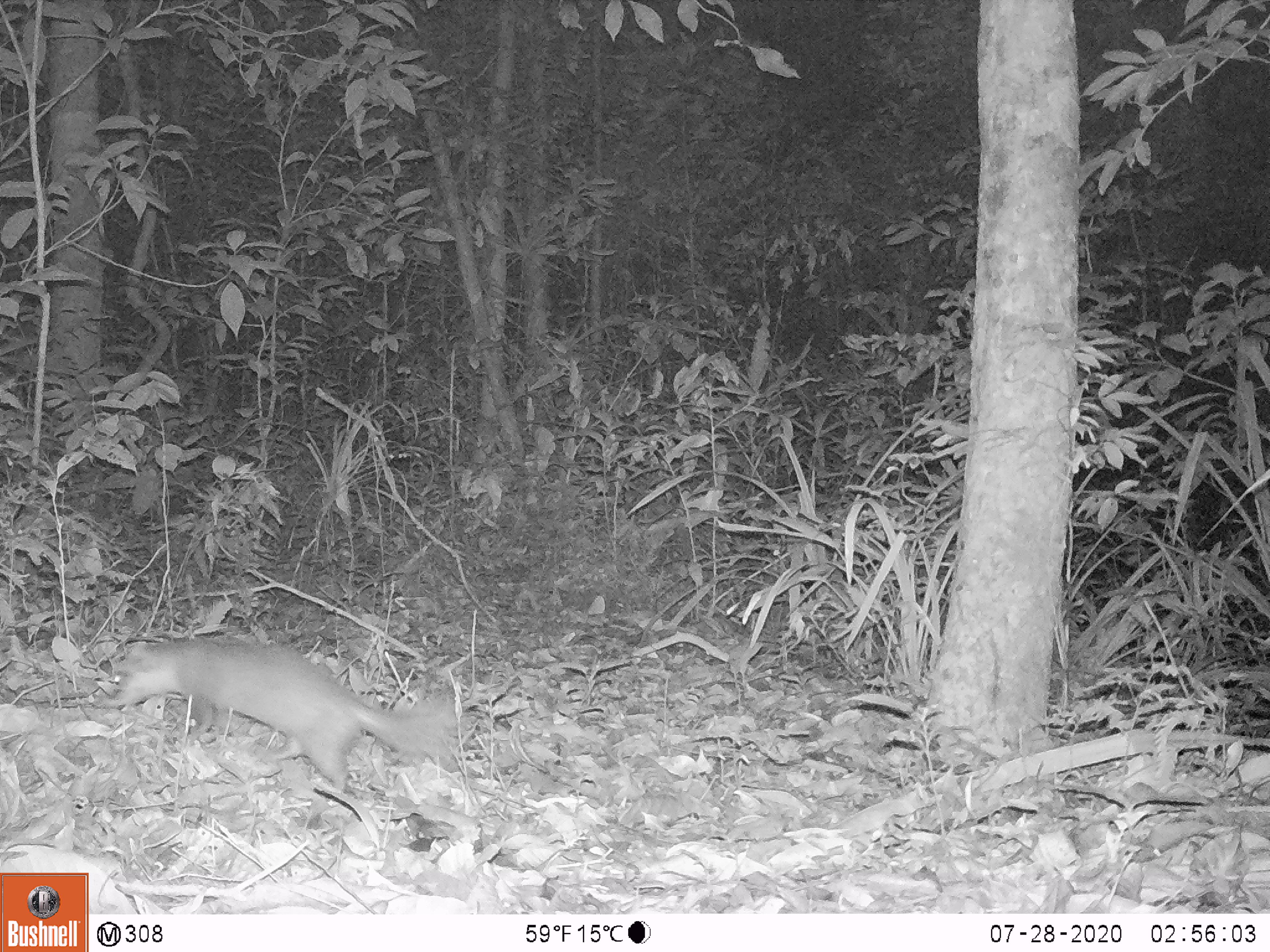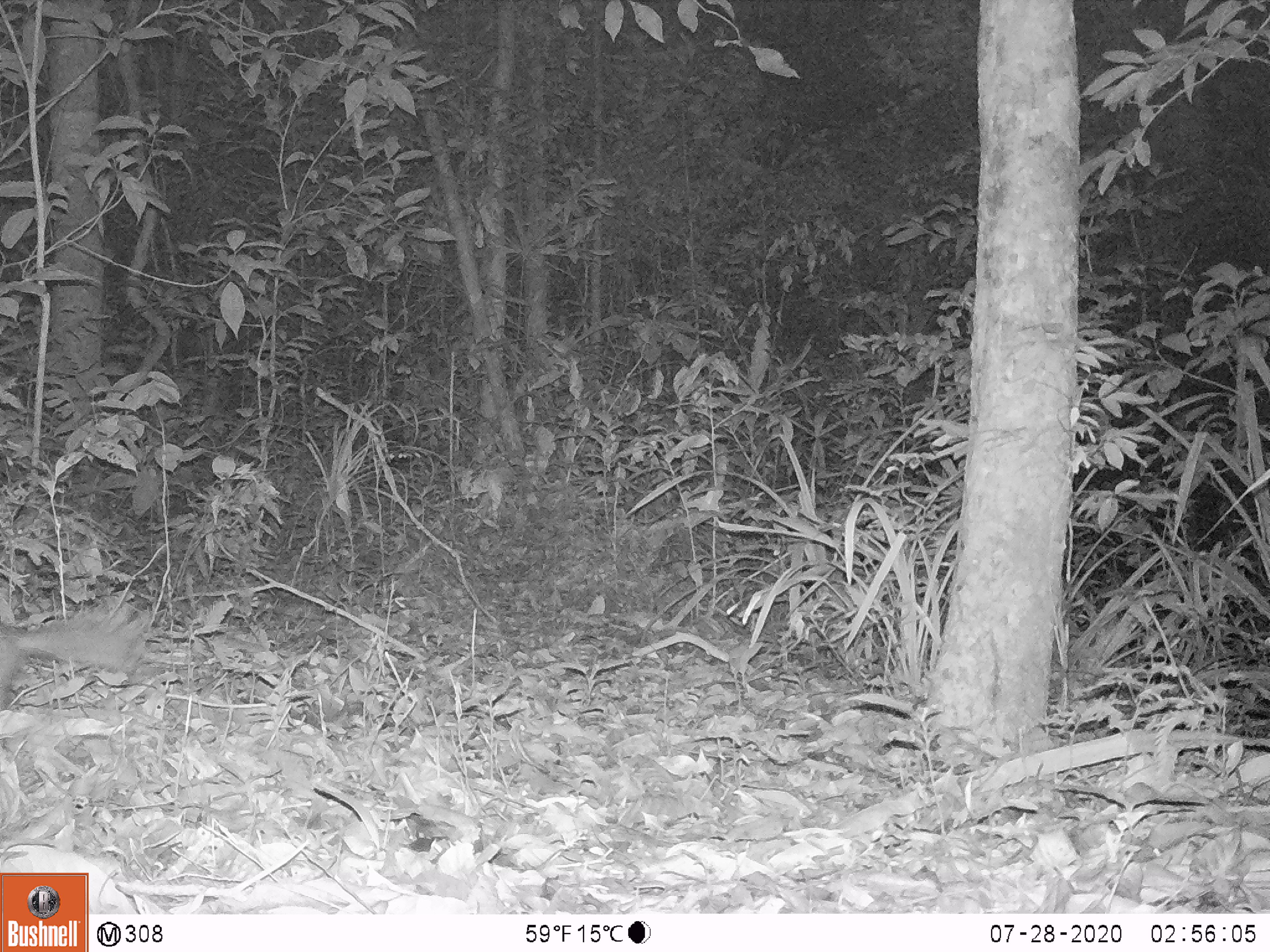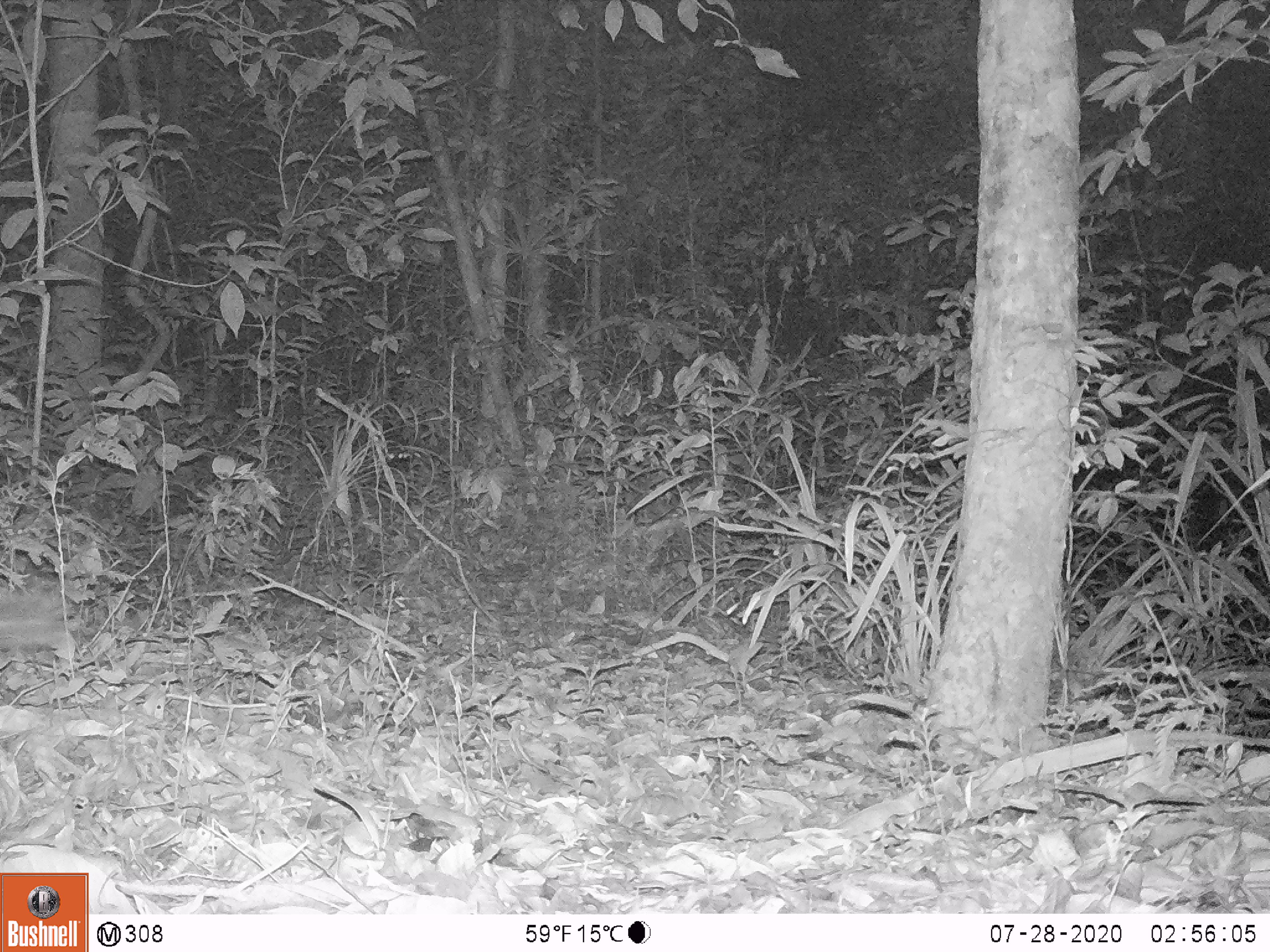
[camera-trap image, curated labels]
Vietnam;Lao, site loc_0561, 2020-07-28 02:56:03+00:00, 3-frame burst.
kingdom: Animalia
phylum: Chordata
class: Mammalia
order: Carnivora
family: Mustelidae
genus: Melogale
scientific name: Melogale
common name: ferret badger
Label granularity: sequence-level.